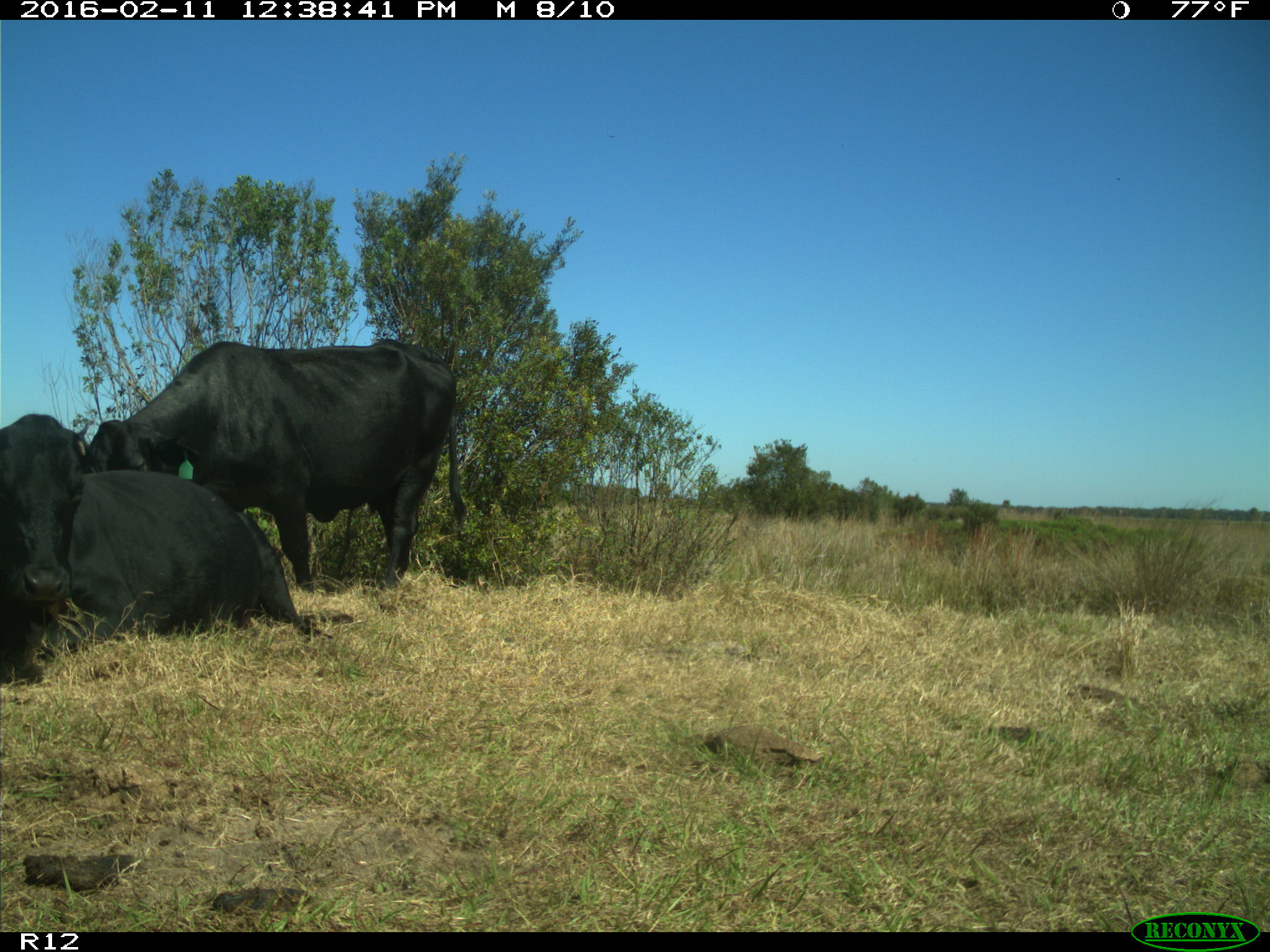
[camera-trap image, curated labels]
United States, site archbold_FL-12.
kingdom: Animalia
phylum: Chordata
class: Mammalia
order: Artiodactyla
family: Bovidae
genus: Bos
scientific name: Bos taurus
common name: domestic cow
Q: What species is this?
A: Bos taurus (domestic cow).